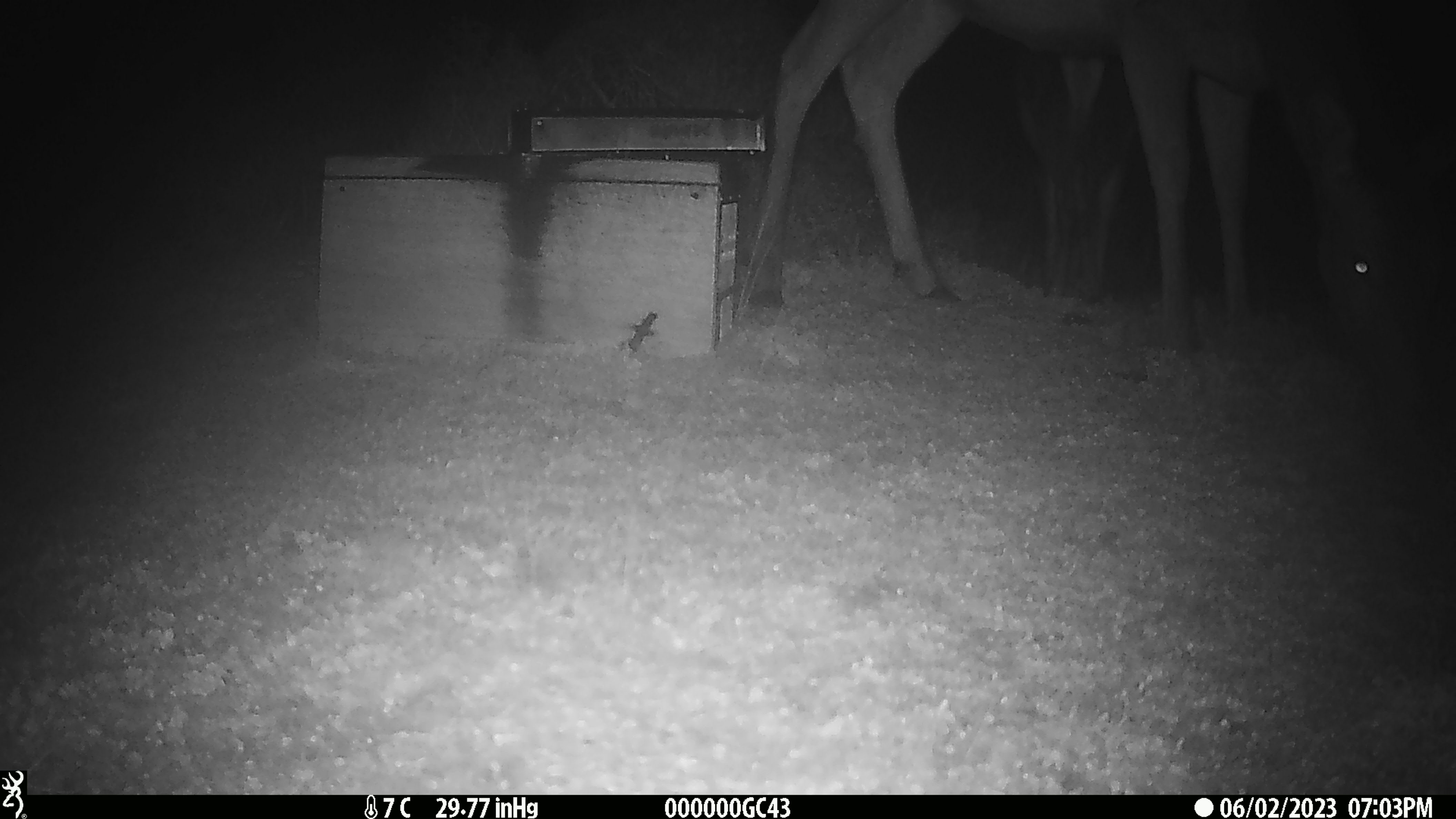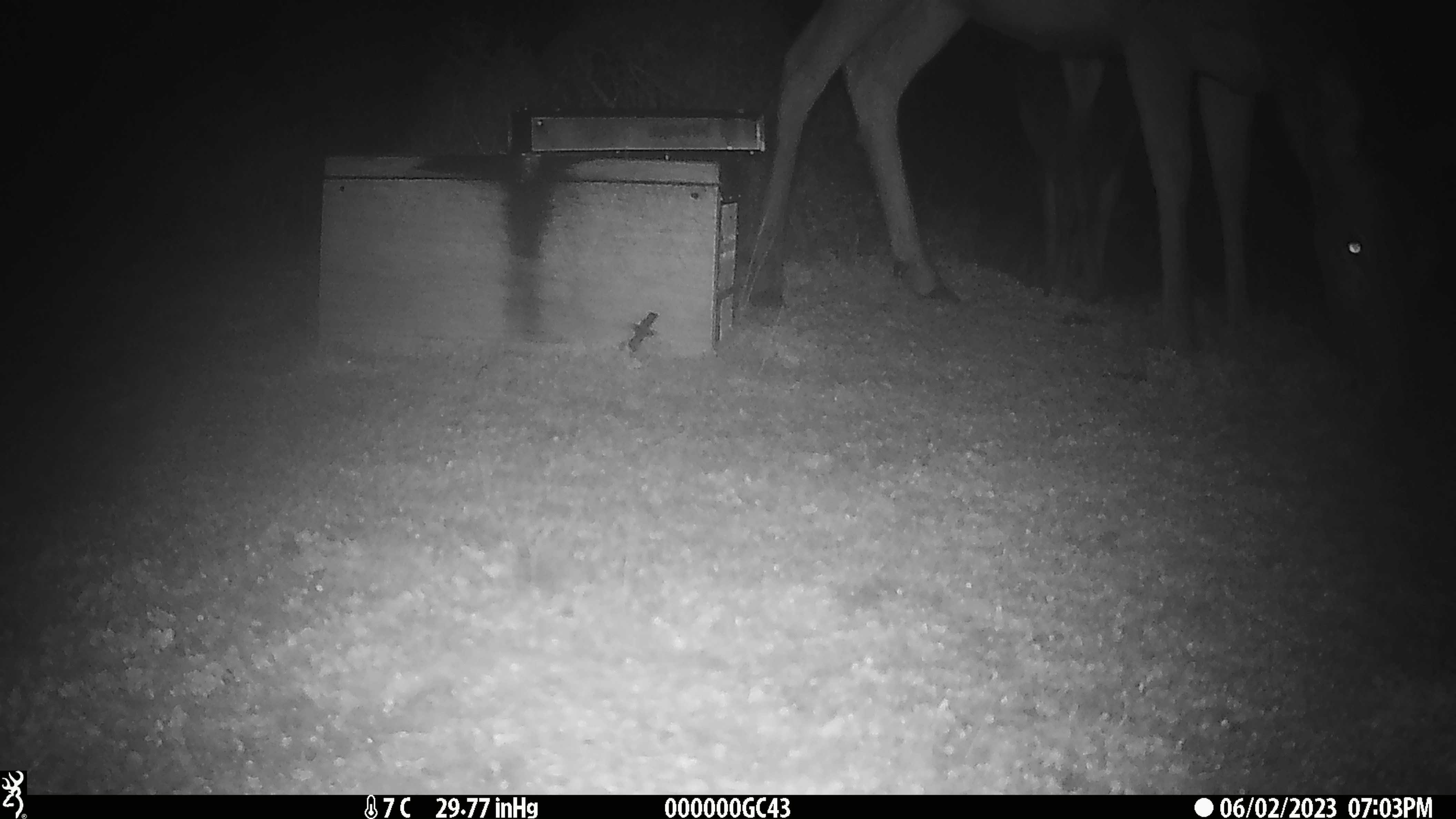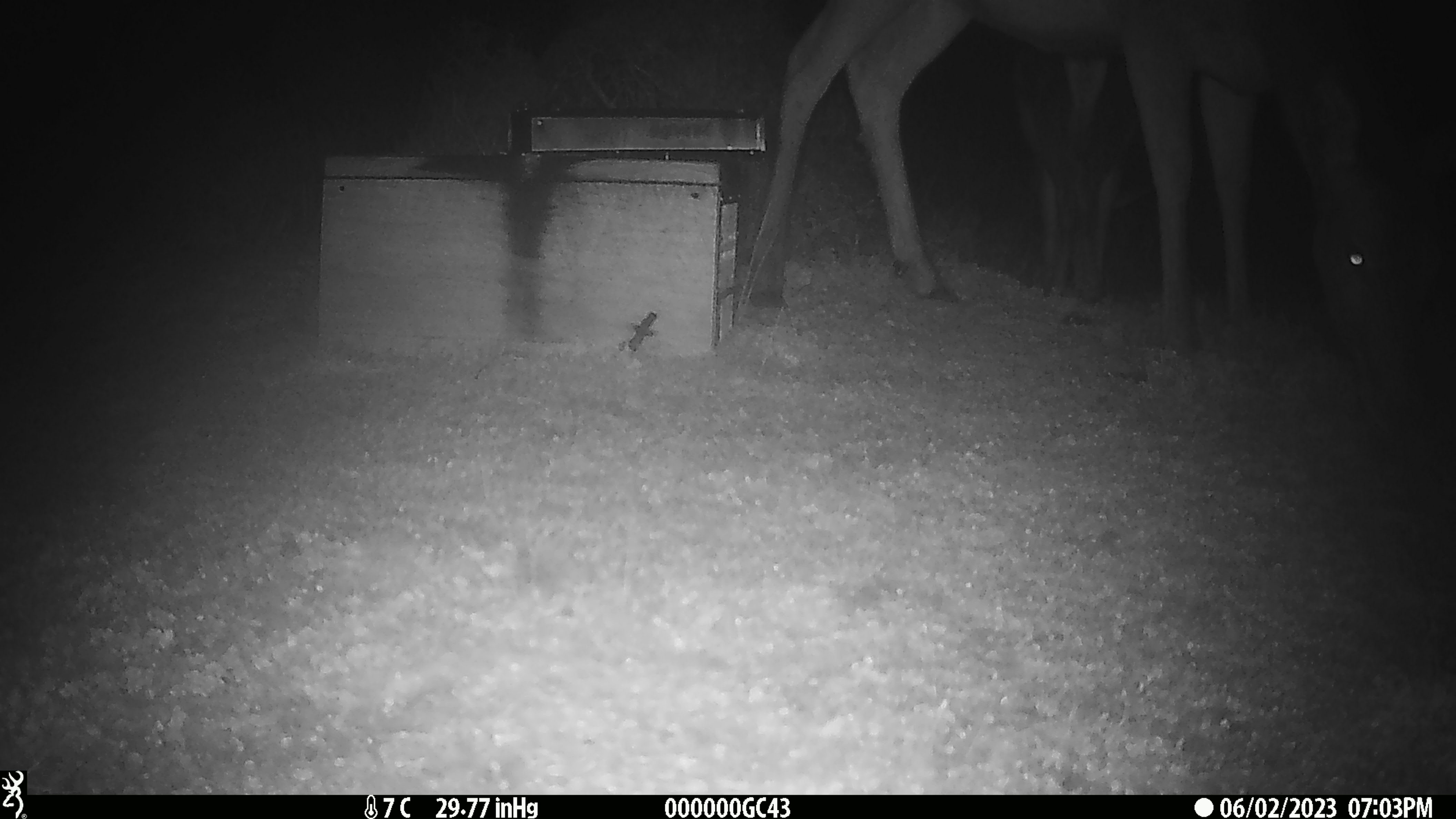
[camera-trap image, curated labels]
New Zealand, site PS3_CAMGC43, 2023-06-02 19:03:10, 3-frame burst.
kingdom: Animalia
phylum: Chordata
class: Mammalia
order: Artiodactyla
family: Cervidae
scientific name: Cervidae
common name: deer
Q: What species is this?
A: Deer (Cervidae).